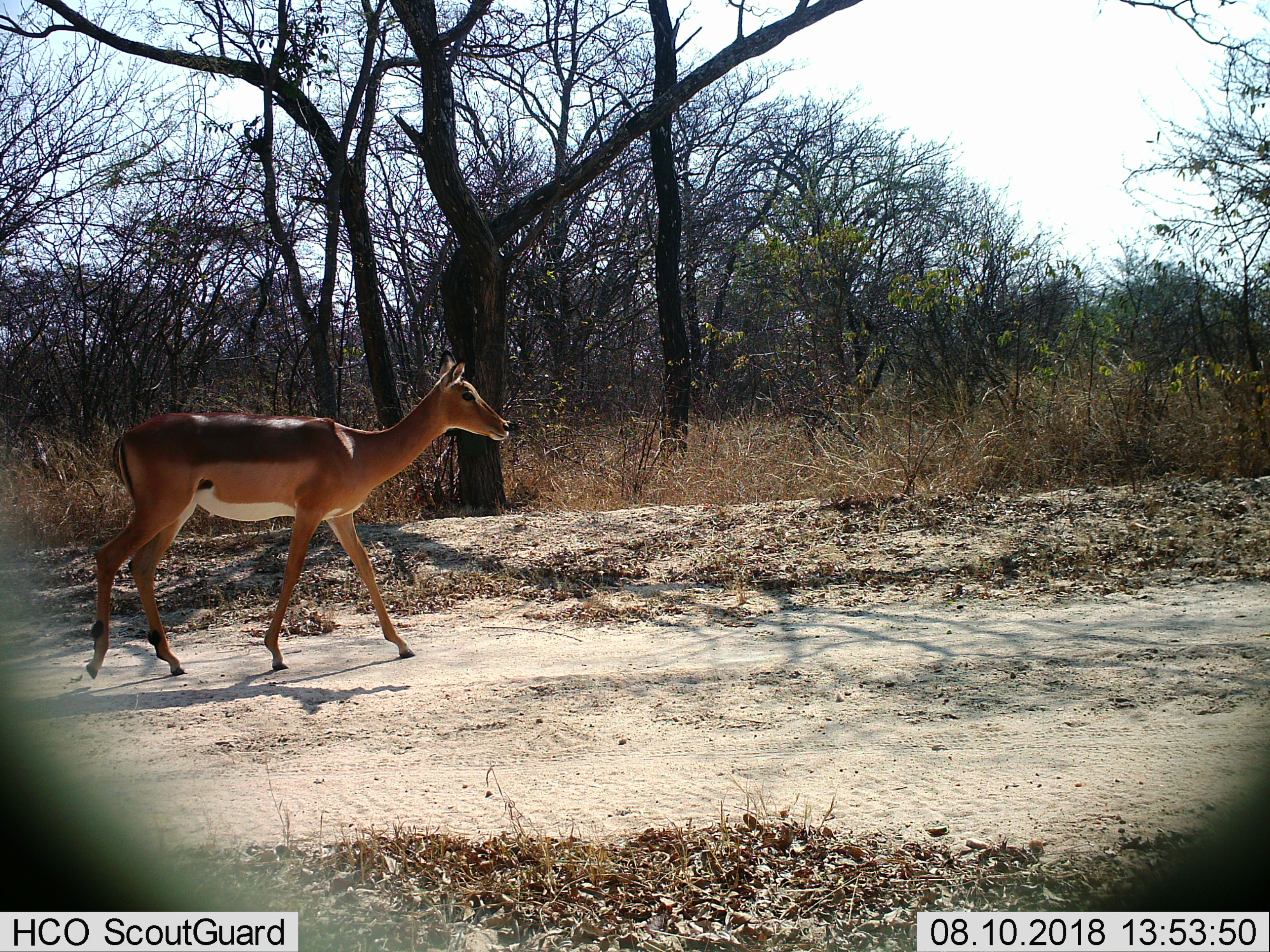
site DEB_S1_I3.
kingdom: Animalia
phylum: Chordata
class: Mammalia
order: Artiodactyla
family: Bovidae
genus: Aepyceros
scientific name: Aepyceros melampus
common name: impala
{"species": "impala (Aepyceros melampus)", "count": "1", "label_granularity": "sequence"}